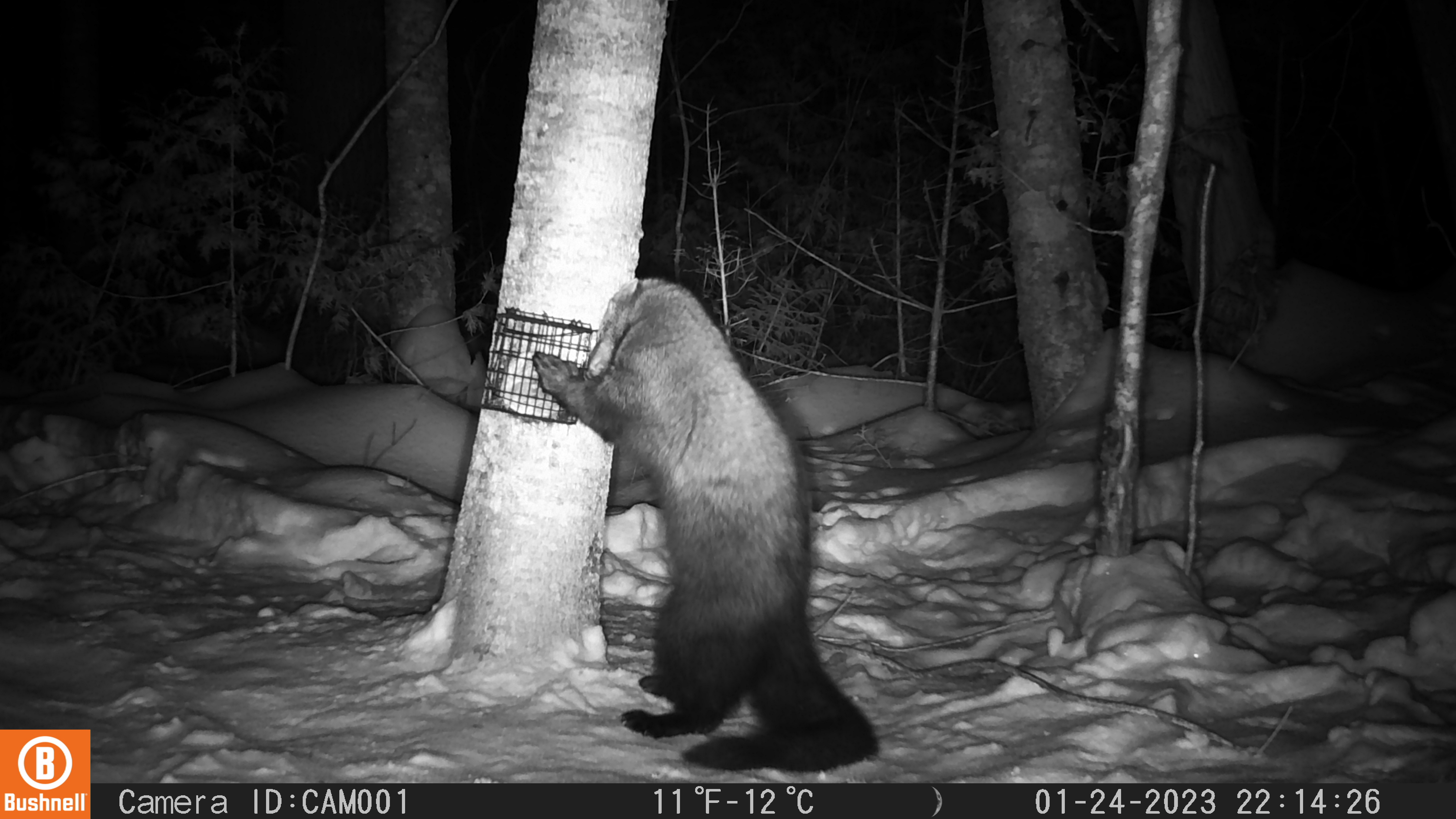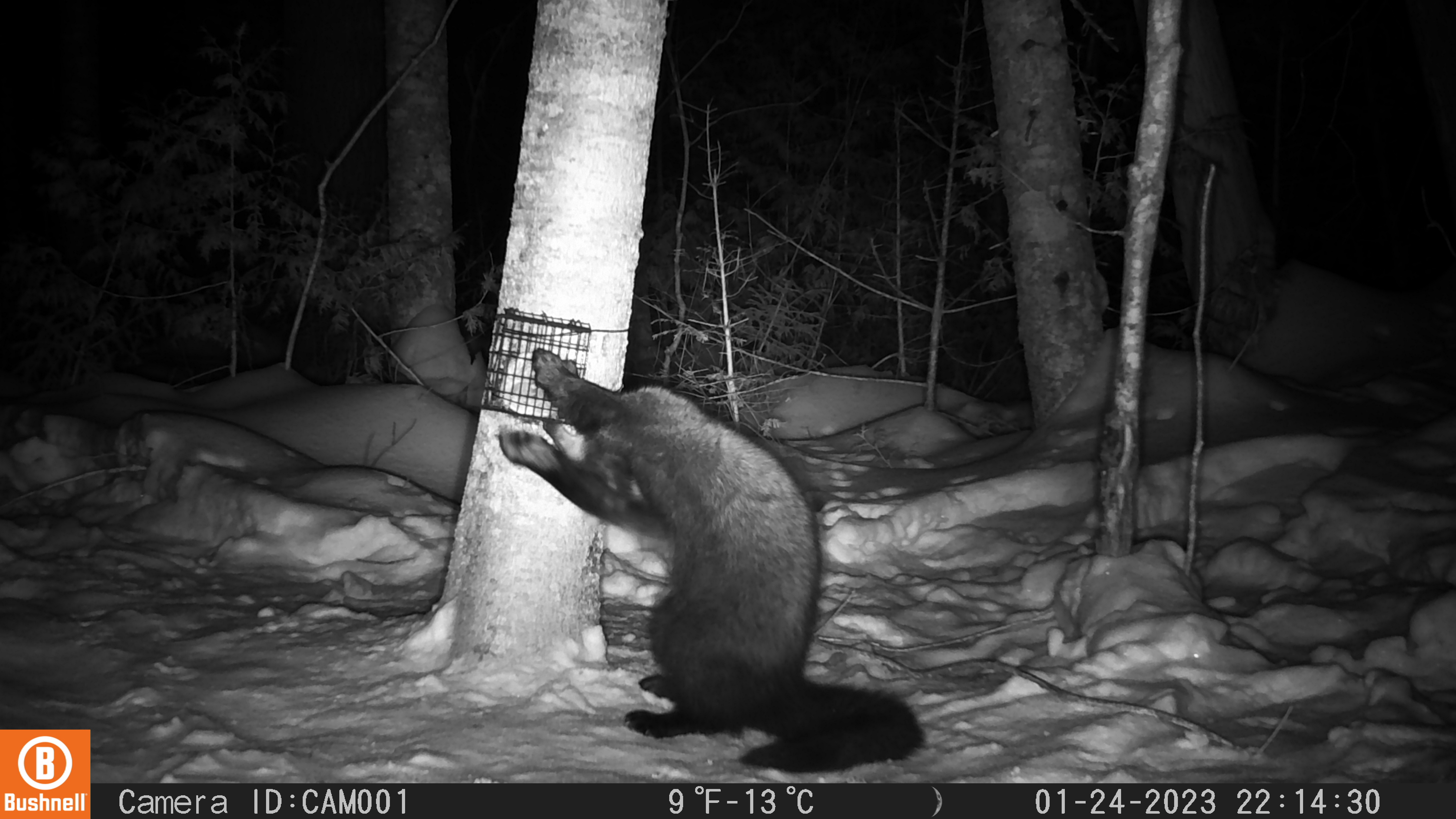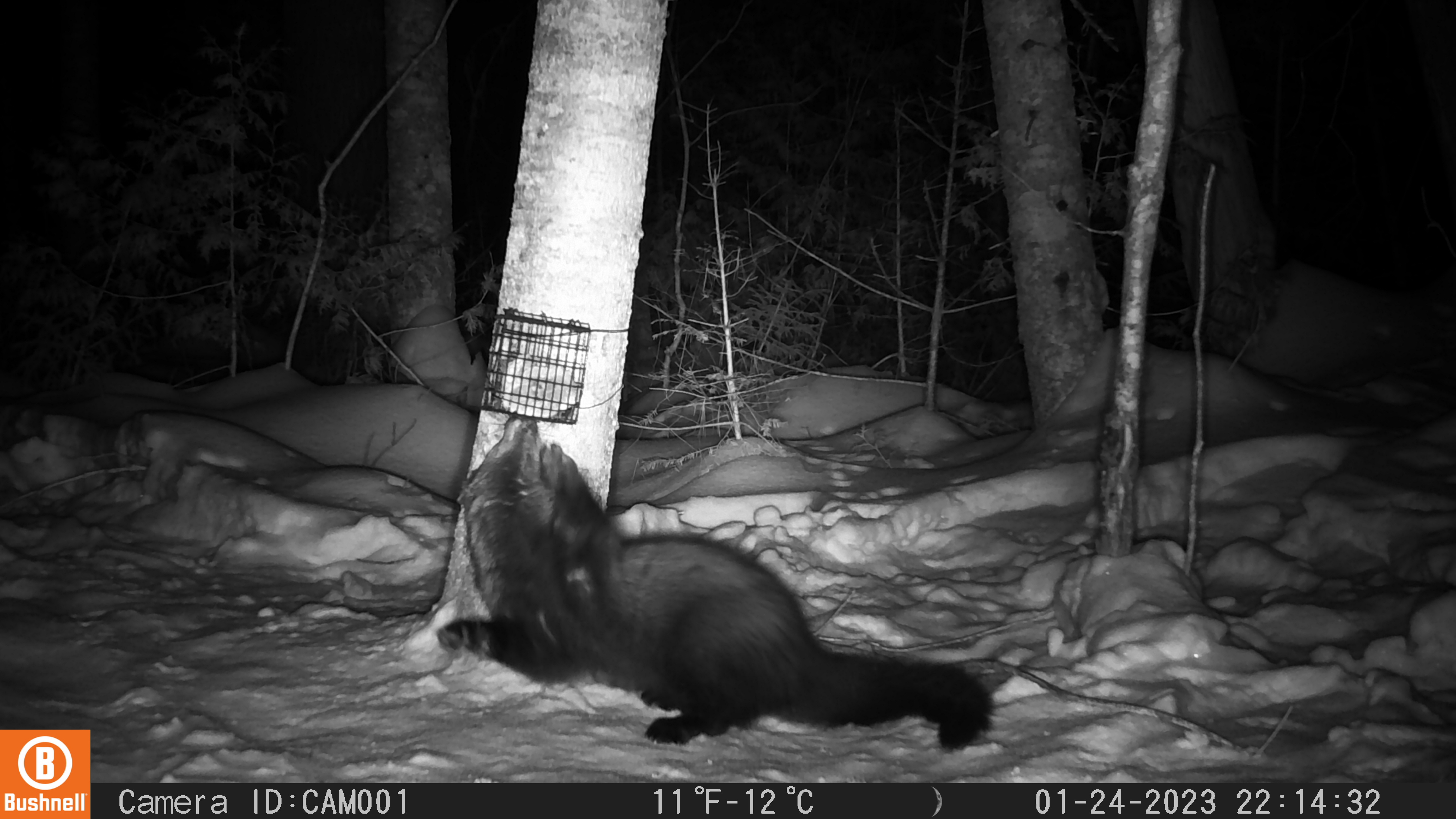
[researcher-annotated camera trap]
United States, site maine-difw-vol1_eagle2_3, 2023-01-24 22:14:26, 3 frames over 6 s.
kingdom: Animalia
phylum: Chordata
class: Mammalia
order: Carnivora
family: Mustelidae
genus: Pekania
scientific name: Pekania pennanti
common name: fisher